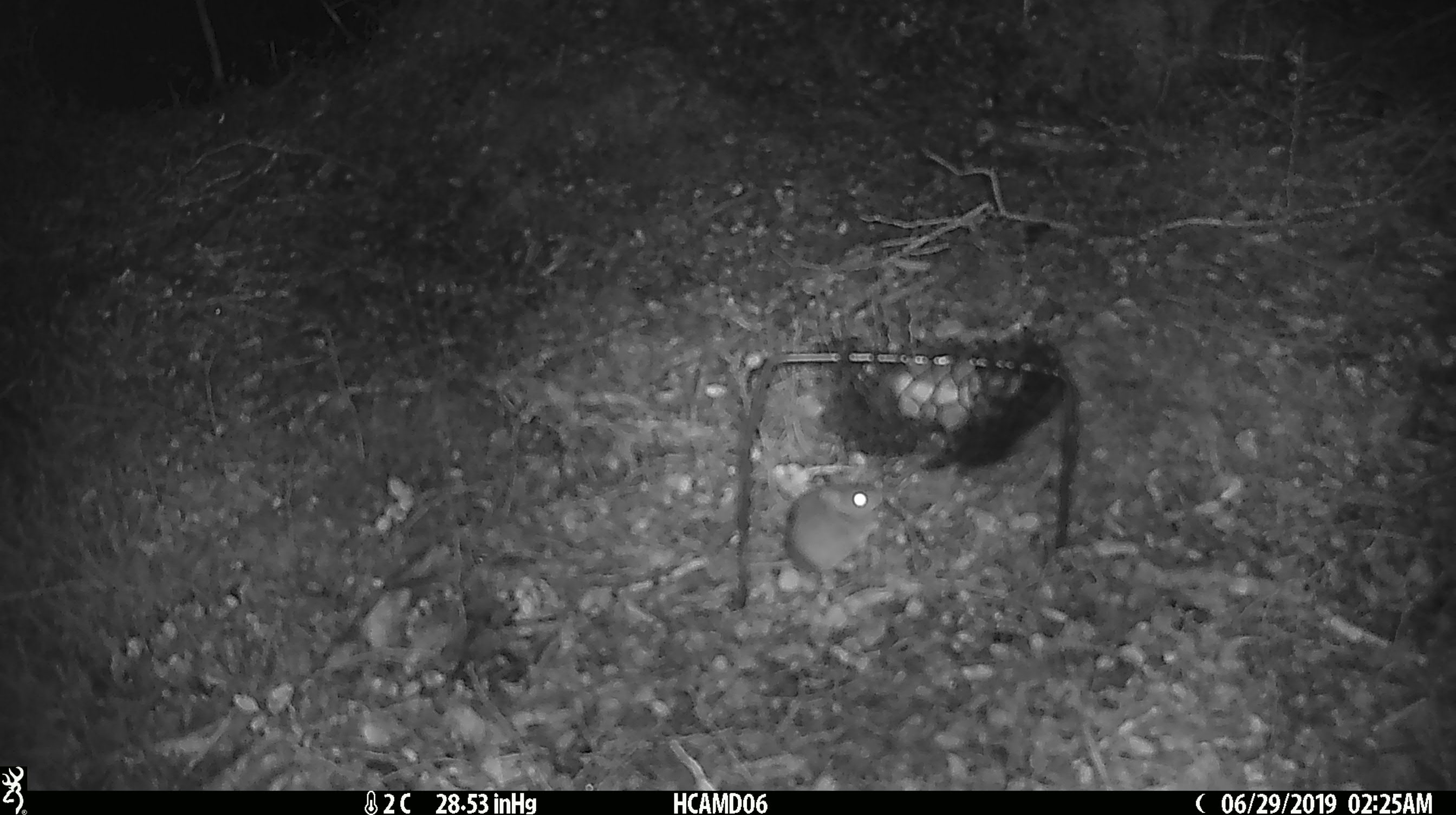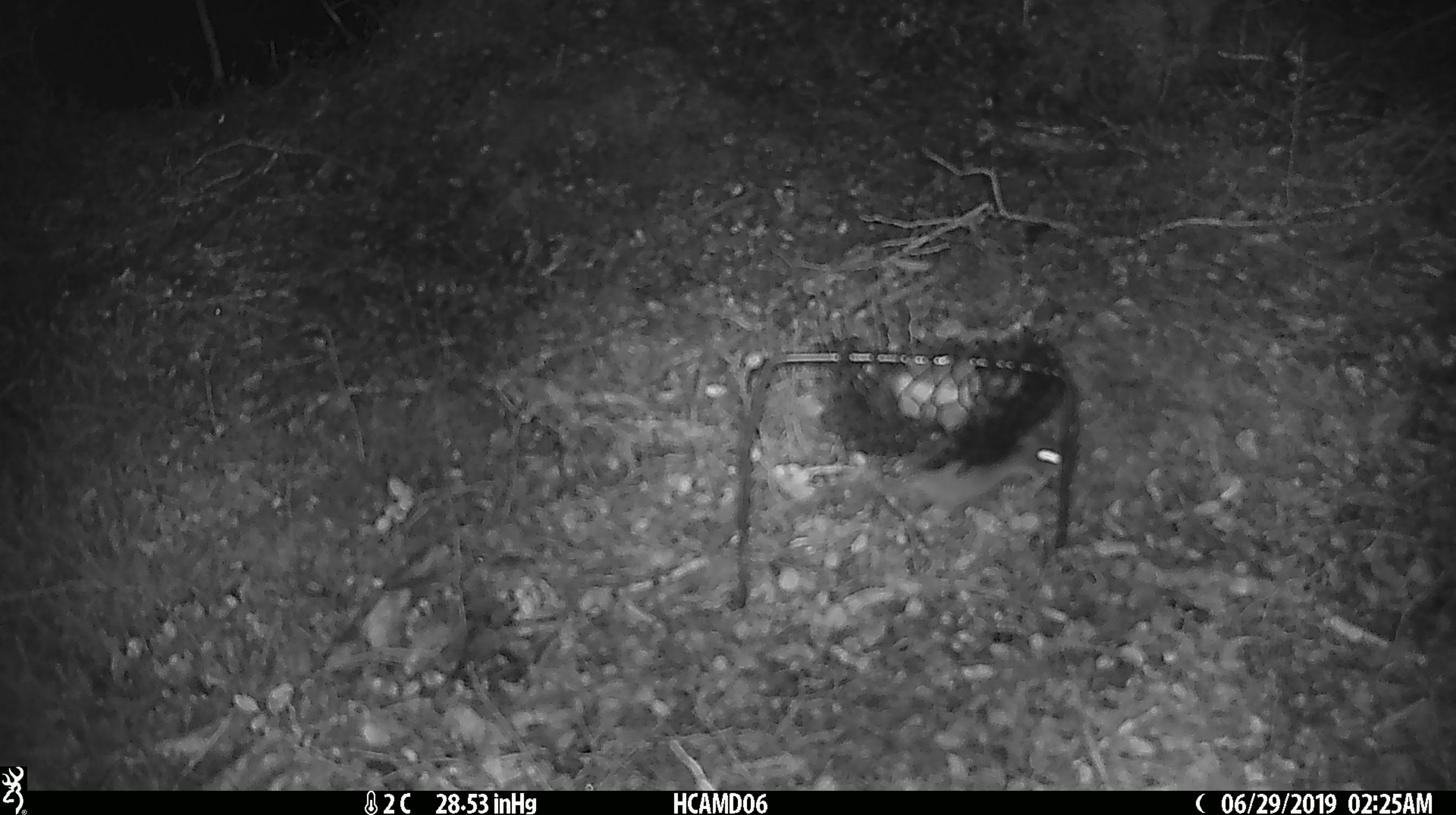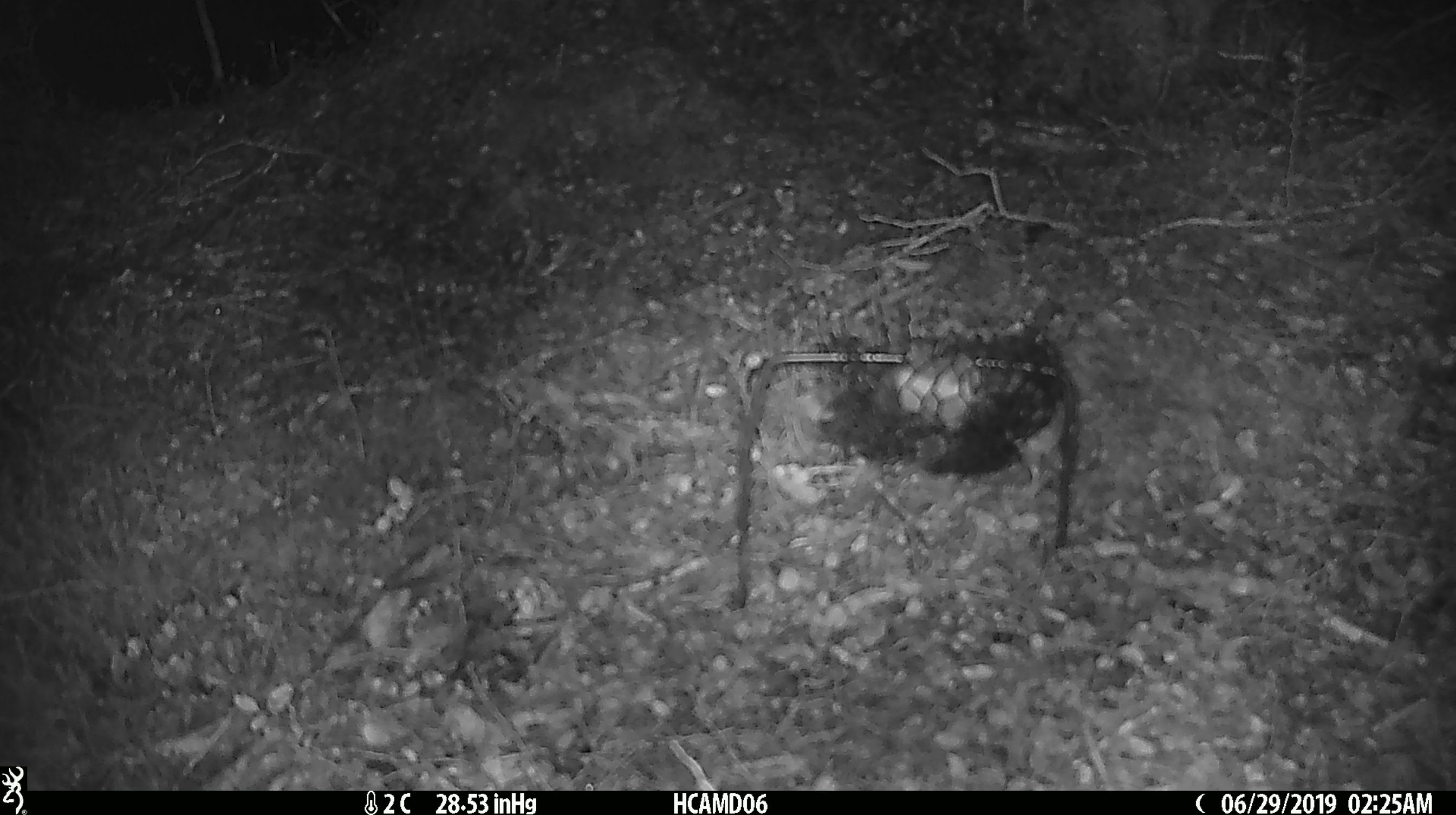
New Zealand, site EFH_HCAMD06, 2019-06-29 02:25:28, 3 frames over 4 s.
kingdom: Animalia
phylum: Chordata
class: Mammalia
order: Rodentia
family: Muridae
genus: Mus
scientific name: Mus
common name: mouse